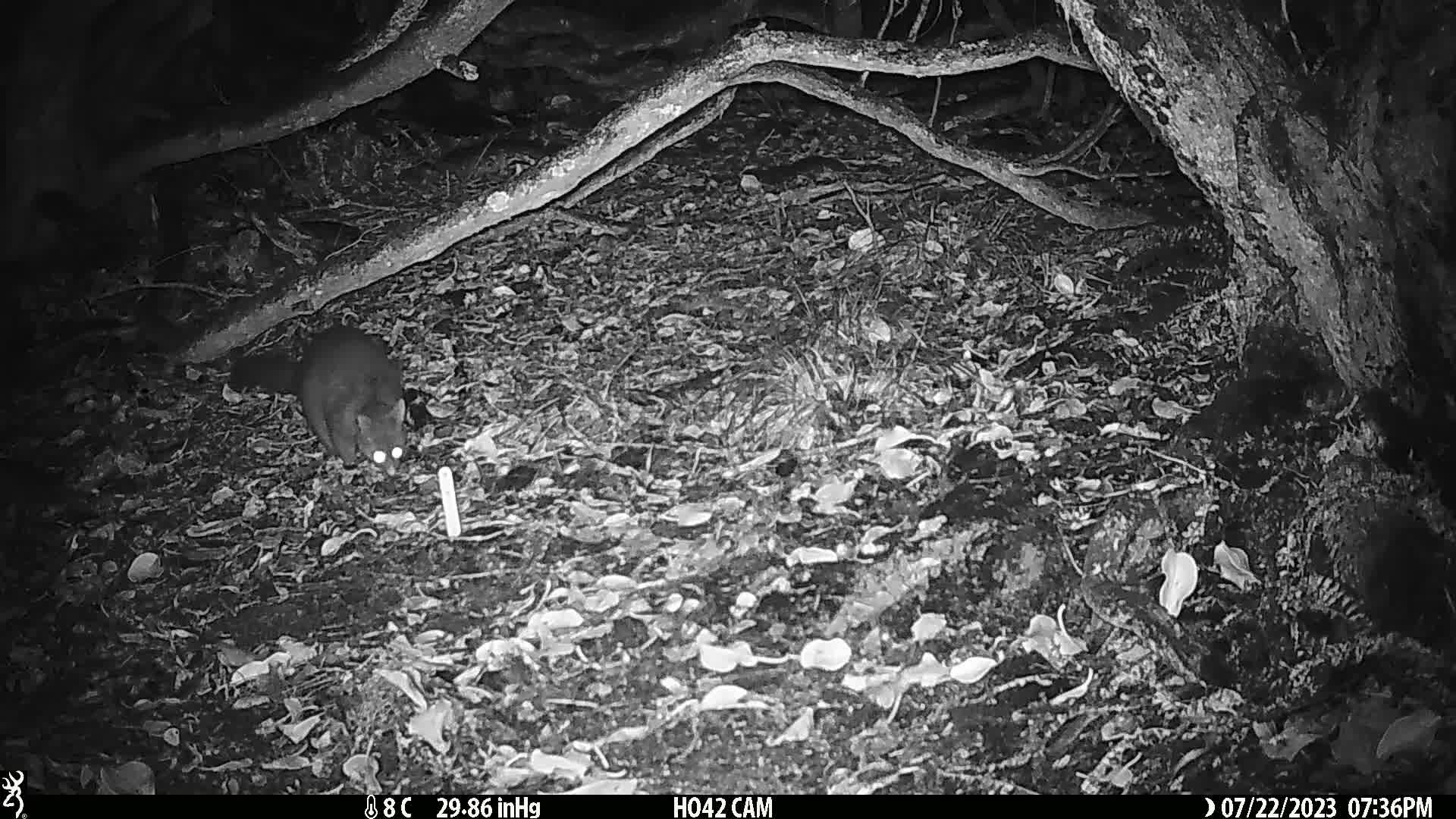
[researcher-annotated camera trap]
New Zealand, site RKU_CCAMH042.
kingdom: Animalia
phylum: Chordata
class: Mammalia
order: Diprotodontia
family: Phalangeridae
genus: Trichosurus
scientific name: Trichosurus vulpecula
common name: common brushtail possum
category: possum